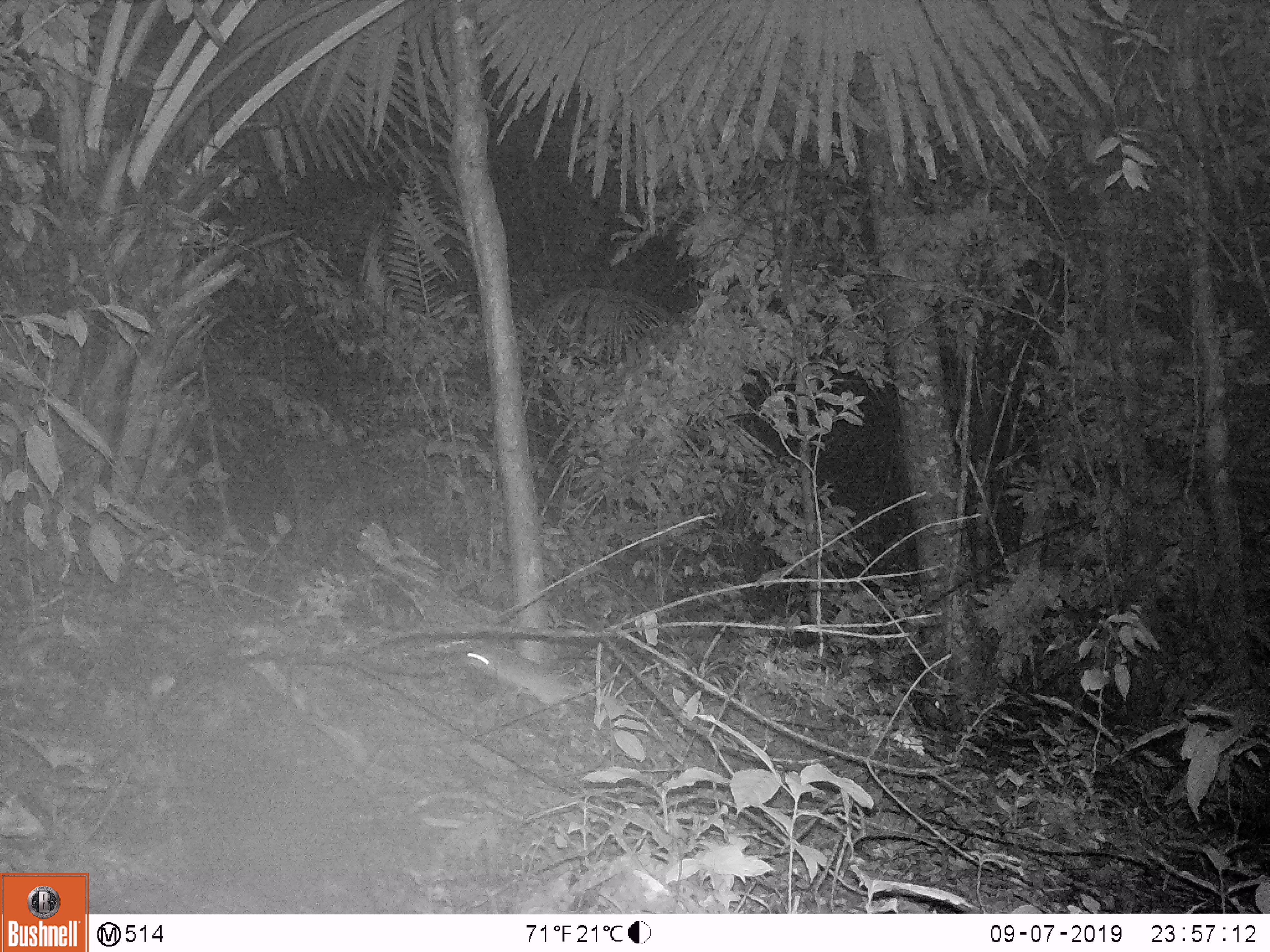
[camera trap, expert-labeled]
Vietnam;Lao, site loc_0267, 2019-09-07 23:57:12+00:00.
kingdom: Animalia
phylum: Chordata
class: Mammalia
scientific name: Mammalia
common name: mammal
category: unidentified small mammal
Unidentified small mammal (mammal) (Mammalia). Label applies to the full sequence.